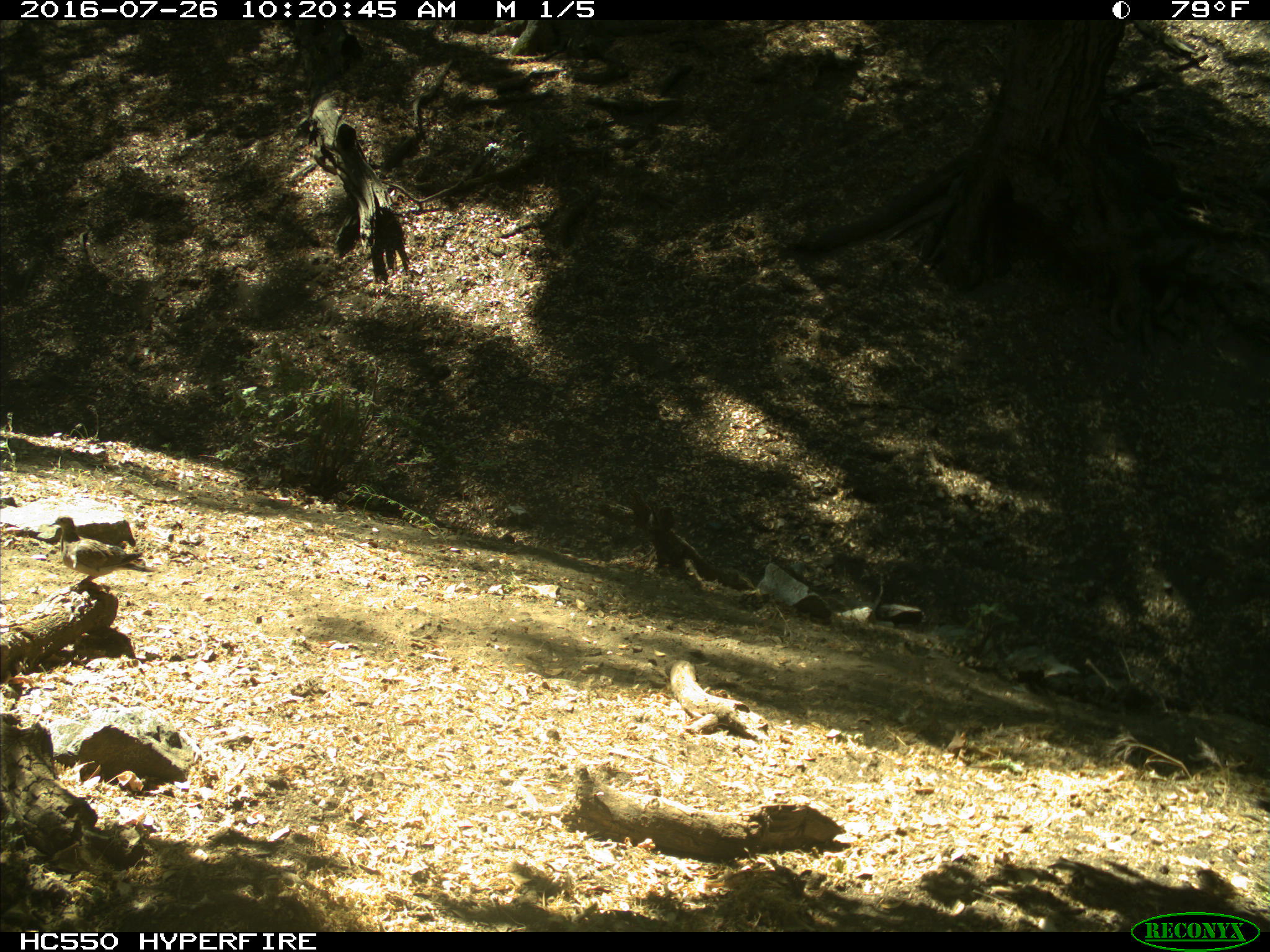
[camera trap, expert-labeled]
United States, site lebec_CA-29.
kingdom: Animalia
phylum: Chordata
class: Aves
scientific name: Aves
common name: birds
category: unidentified bird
Unidentified bird (birds) (Aves).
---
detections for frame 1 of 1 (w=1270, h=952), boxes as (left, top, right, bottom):
animal: (48, 516, 144, 594)